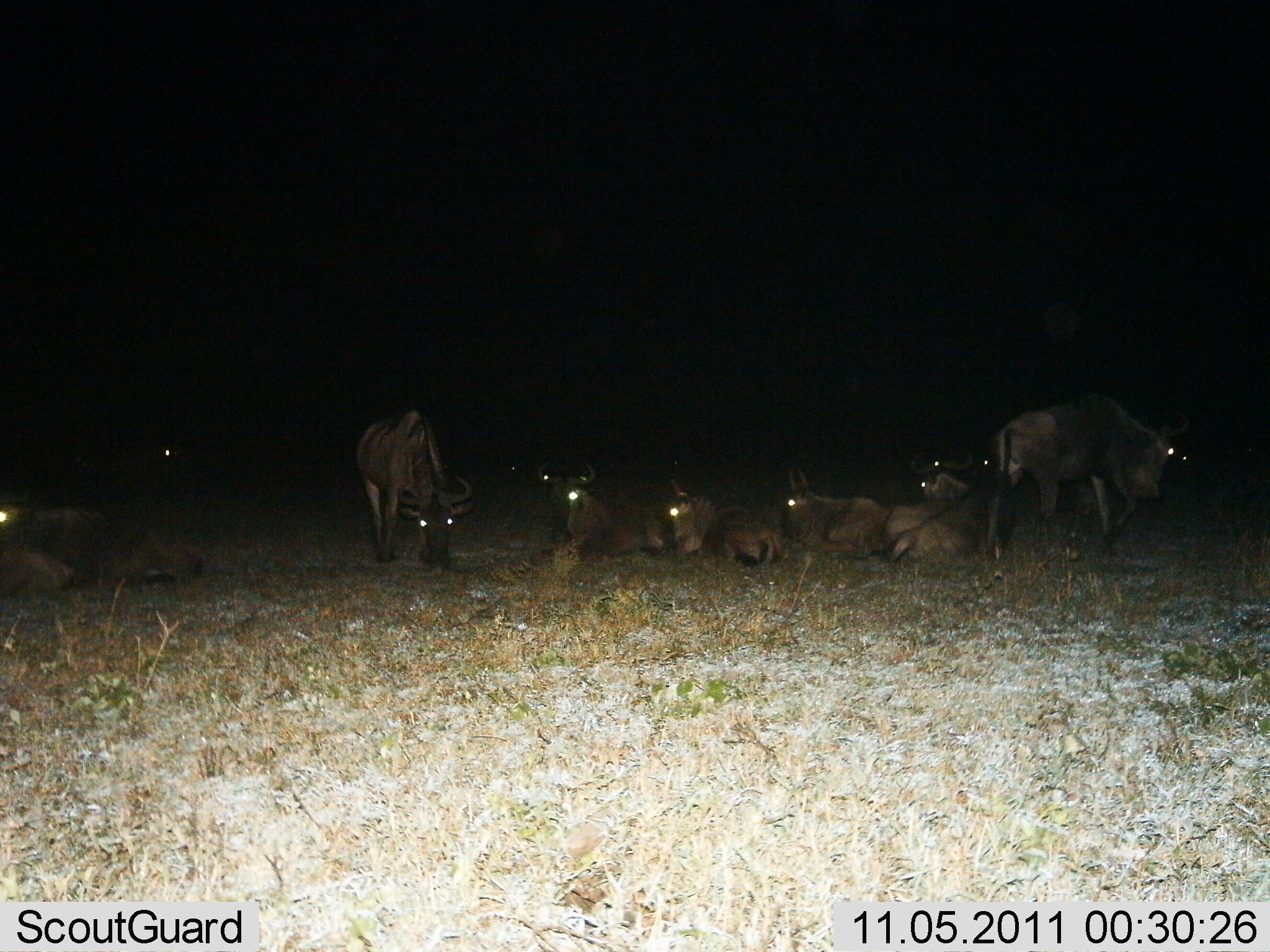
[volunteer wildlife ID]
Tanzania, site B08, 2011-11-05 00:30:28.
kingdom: Animalia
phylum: Chordata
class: Mammalia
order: Artiodactyla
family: Bovidae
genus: Connochaetes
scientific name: Connochaetes taurinus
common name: blue wildebeest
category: wildebeest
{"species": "wildebeest (blue wildebeest) (Connochaetes taurinus)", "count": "9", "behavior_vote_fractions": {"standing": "18%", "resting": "100%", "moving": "9%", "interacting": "0%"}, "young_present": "9%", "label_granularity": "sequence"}